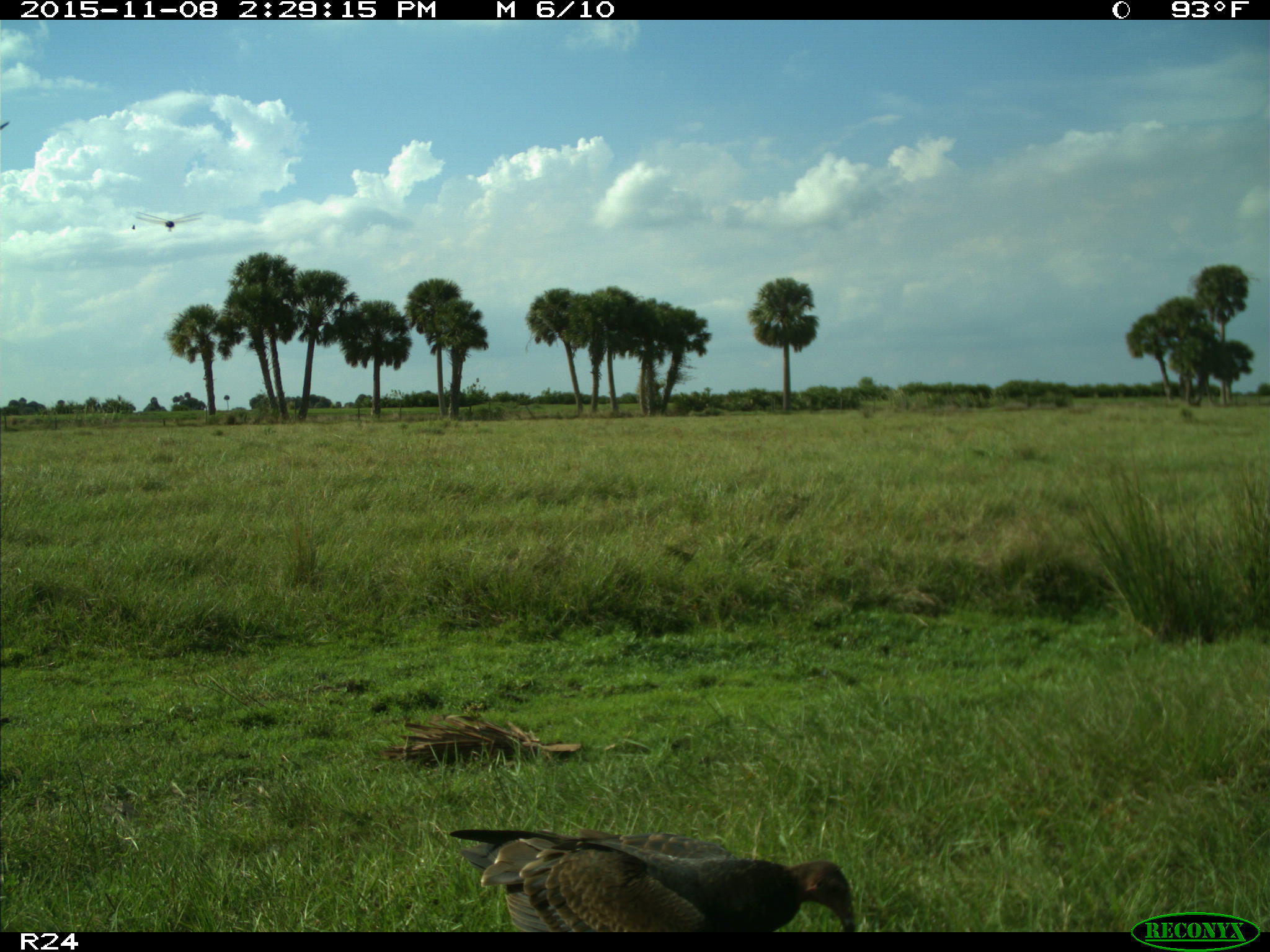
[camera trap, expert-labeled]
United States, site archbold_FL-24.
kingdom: Animalia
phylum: Chordata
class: Aves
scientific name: Aves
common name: birds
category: unidentified bird